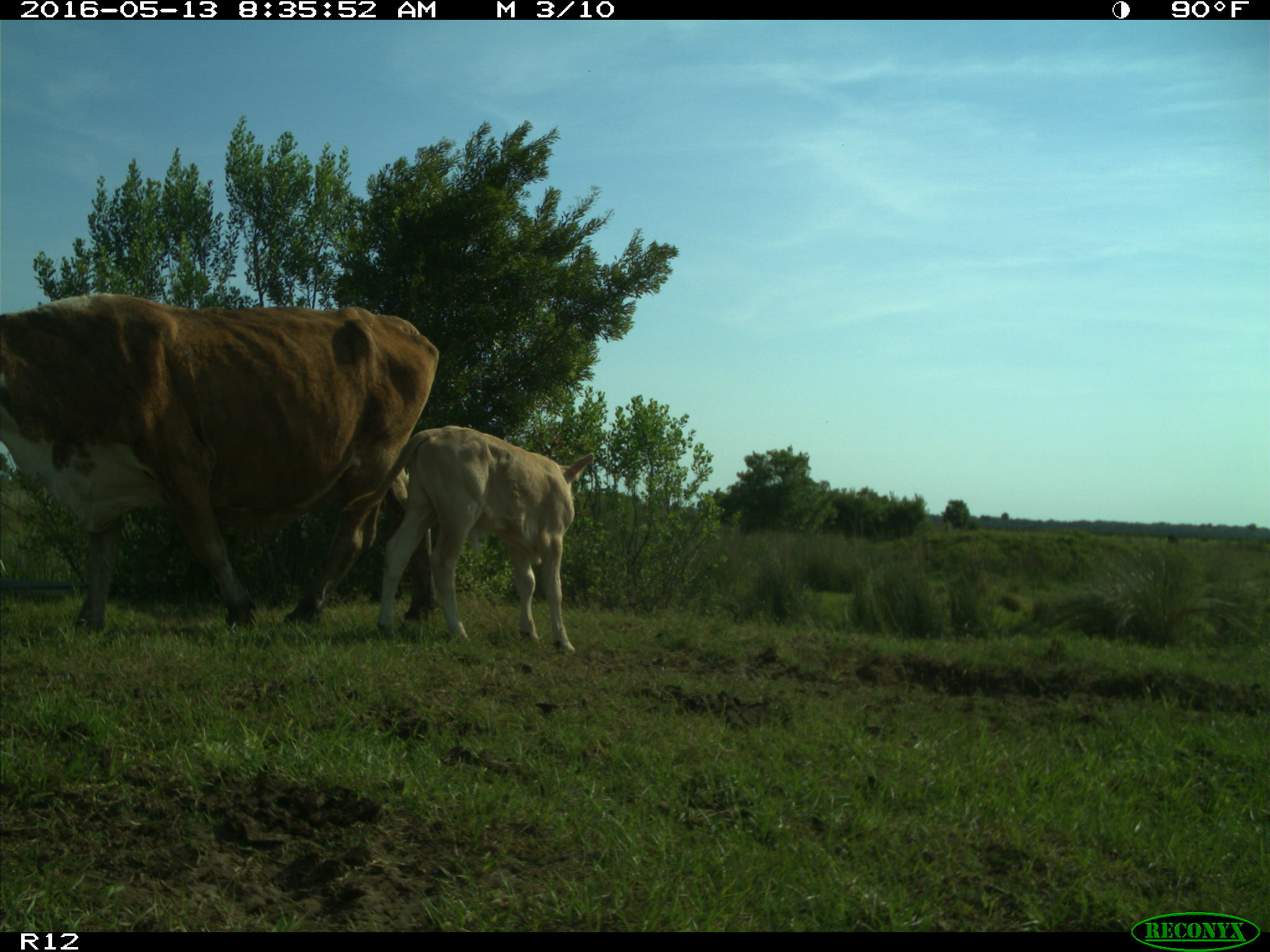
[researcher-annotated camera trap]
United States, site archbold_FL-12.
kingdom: Animalia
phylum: Chordata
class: Mammalia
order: Artiodactyla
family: Bovidae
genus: Bos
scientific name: Bos taurus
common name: domestic cow